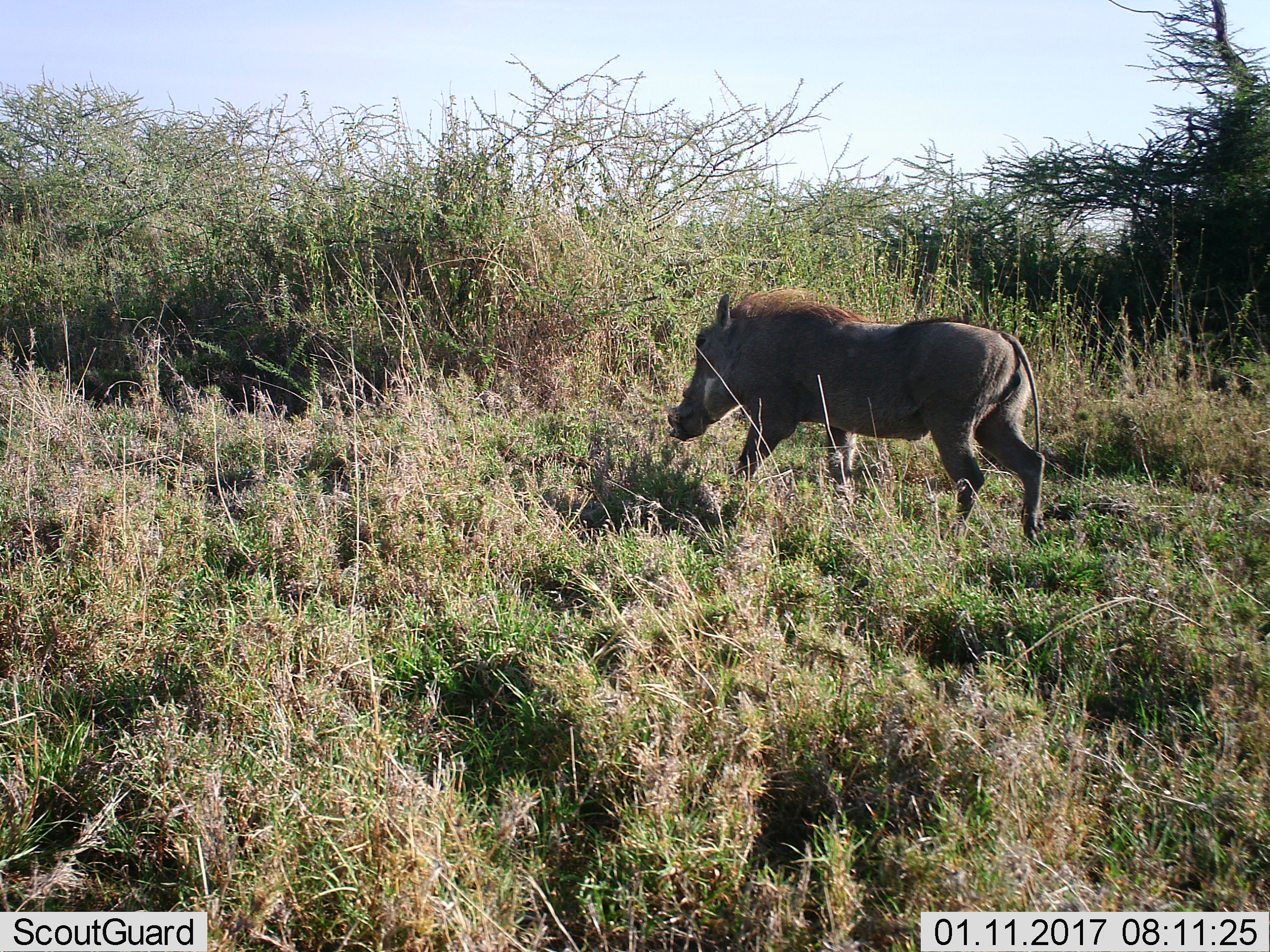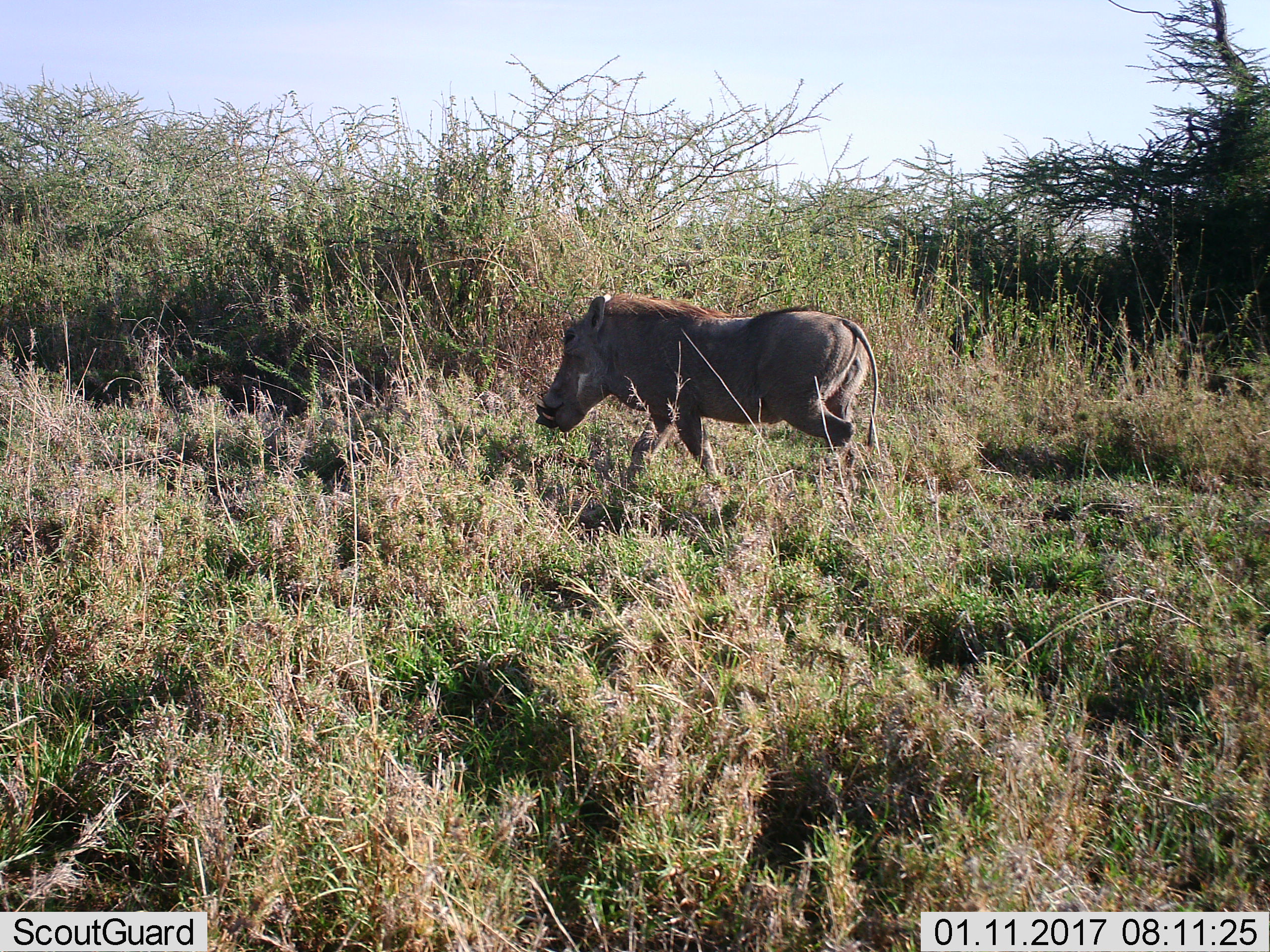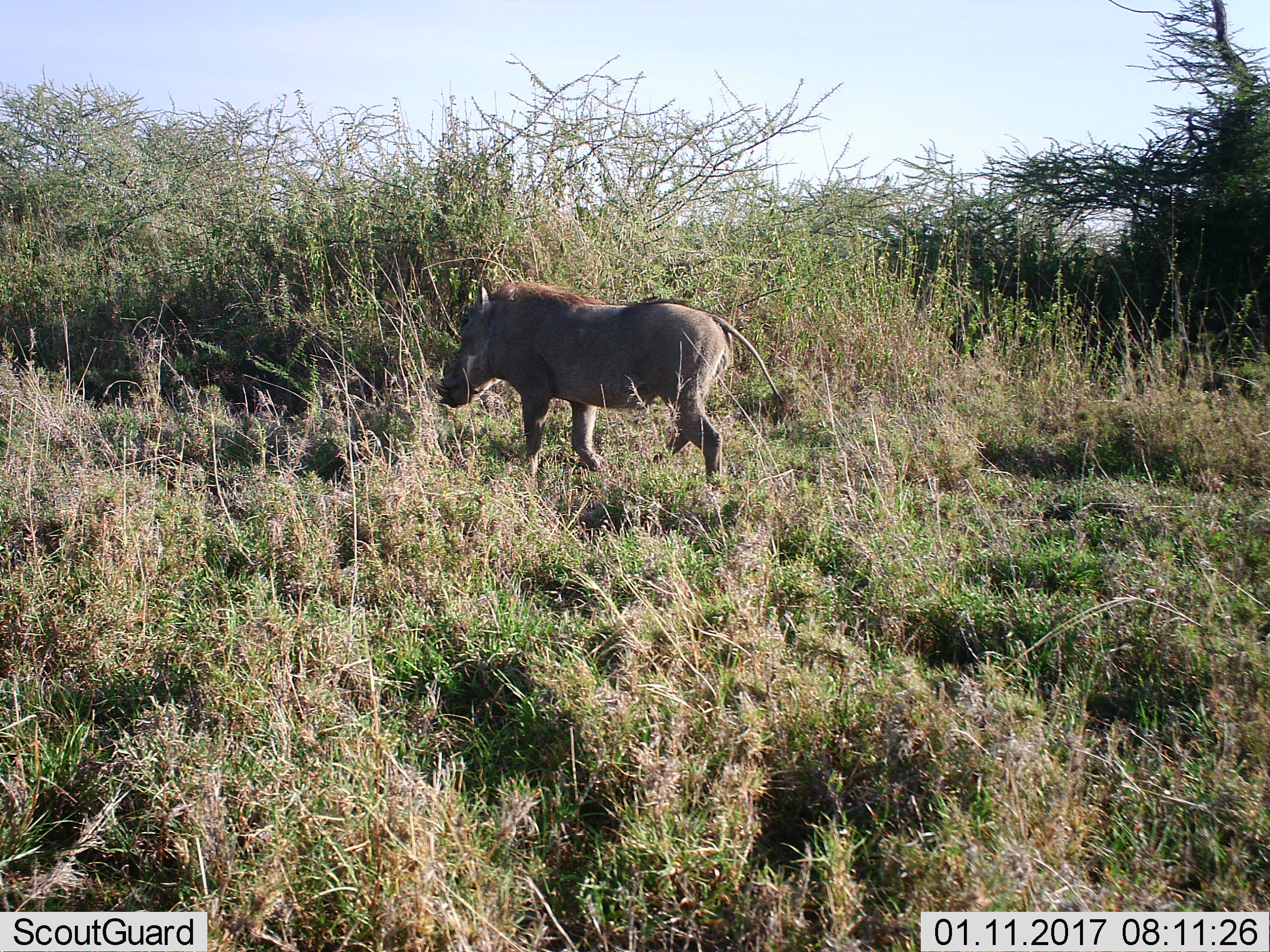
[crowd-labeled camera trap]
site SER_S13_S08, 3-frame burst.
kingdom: Animalia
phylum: Chordata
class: Mammalia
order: Artiodactyla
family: Suidae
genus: Phacochoerus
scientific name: Phacochoerus africanus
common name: warthog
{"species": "warthog (Phacochoerus africanus)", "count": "1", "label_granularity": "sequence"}